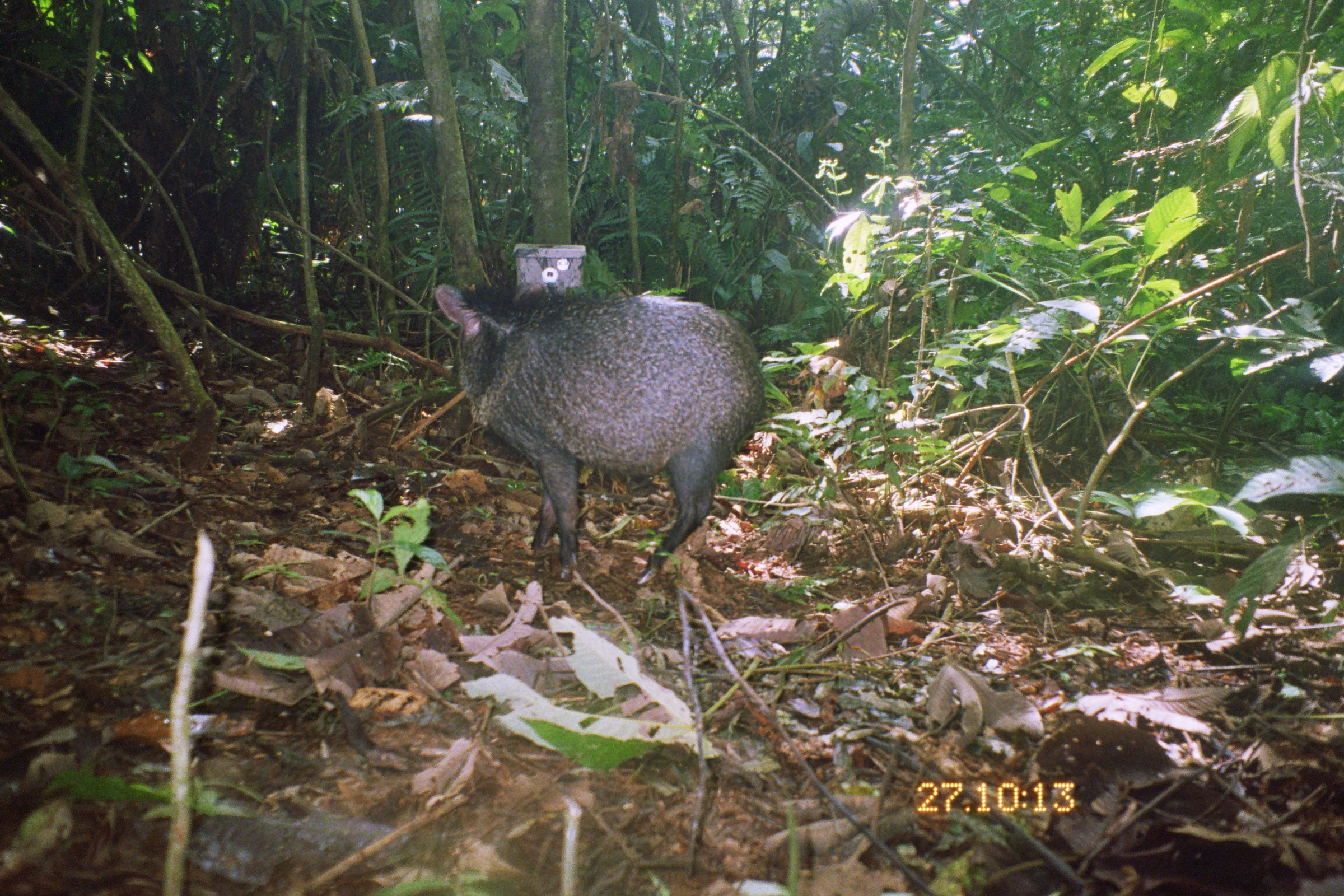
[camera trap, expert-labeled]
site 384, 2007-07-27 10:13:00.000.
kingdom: Animalia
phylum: Chordata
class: Mammalia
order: Artiodactyla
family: Tayassuidae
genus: Pecari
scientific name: Pecari tajacu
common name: collared peccary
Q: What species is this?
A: Pecari tajacu (collared peccary).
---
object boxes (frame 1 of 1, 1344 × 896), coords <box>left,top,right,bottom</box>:
pecari tajacu: <box>432,279,766,585</box>